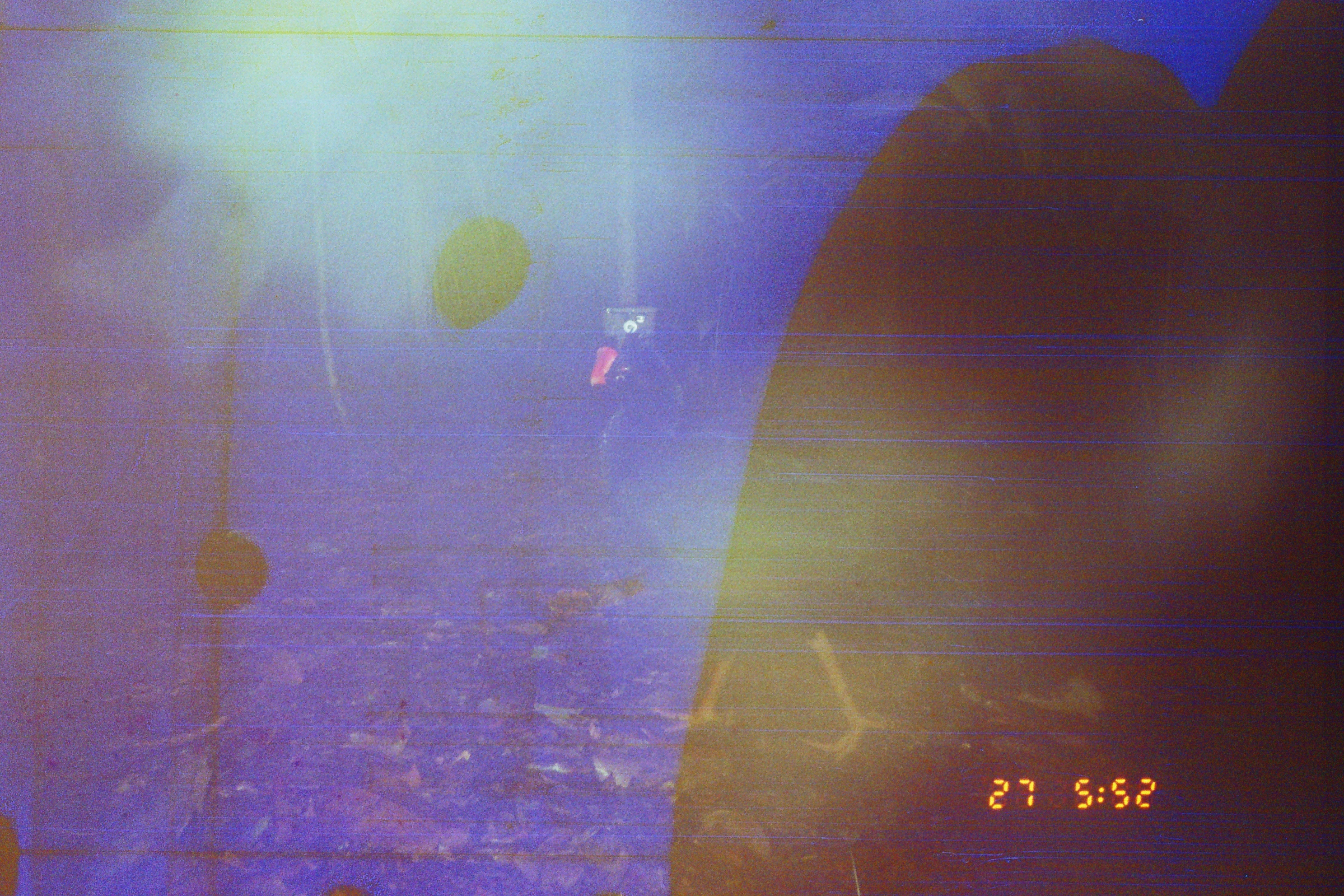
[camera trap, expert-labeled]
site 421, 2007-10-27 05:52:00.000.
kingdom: Animalia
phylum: Chordata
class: Aves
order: Galliformes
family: Cracidae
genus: Mitu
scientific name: Mitu tuberosum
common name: razor-billed curassow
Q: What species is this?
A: Mitu tuberosum (razor-billed curassow).